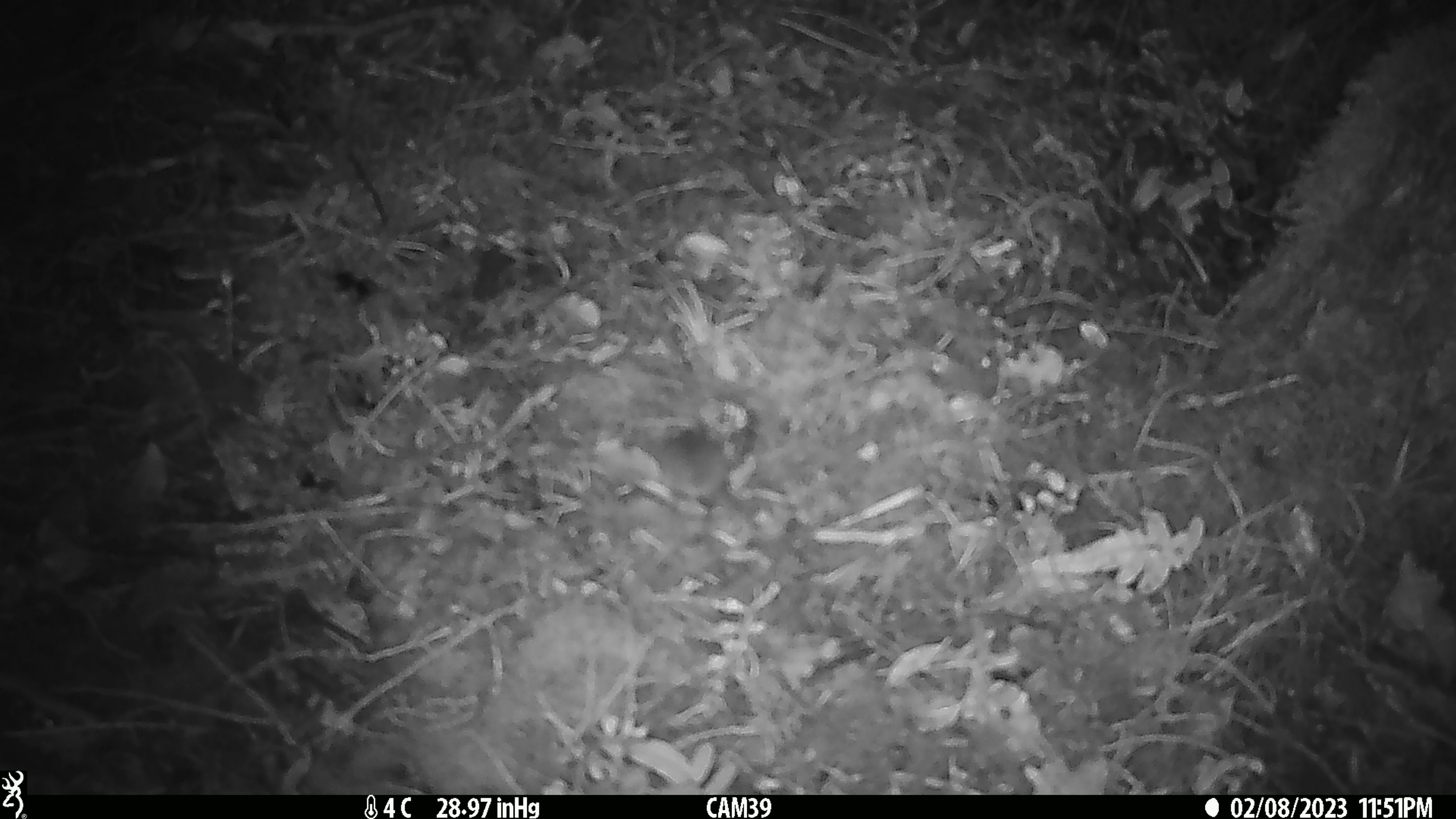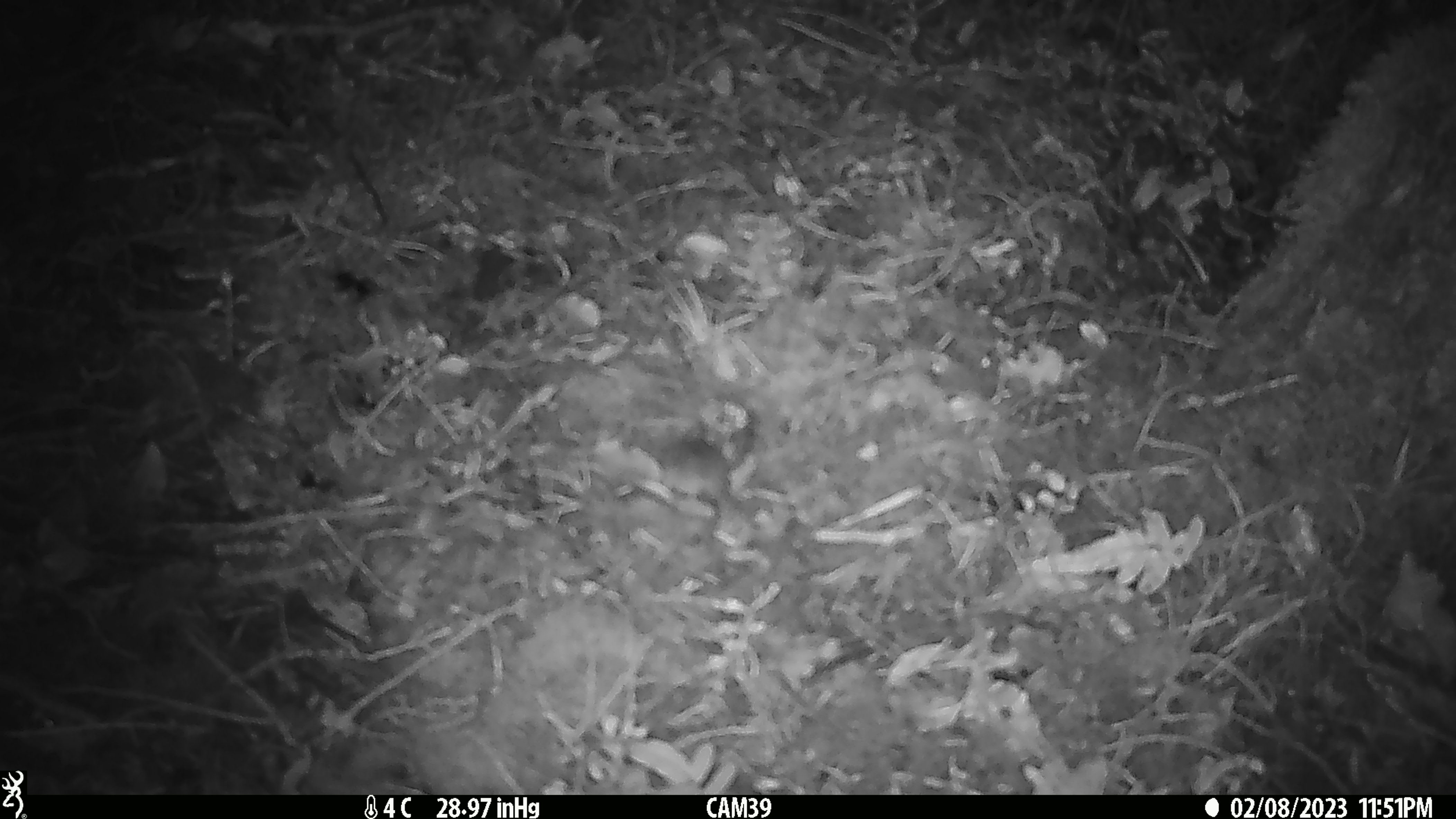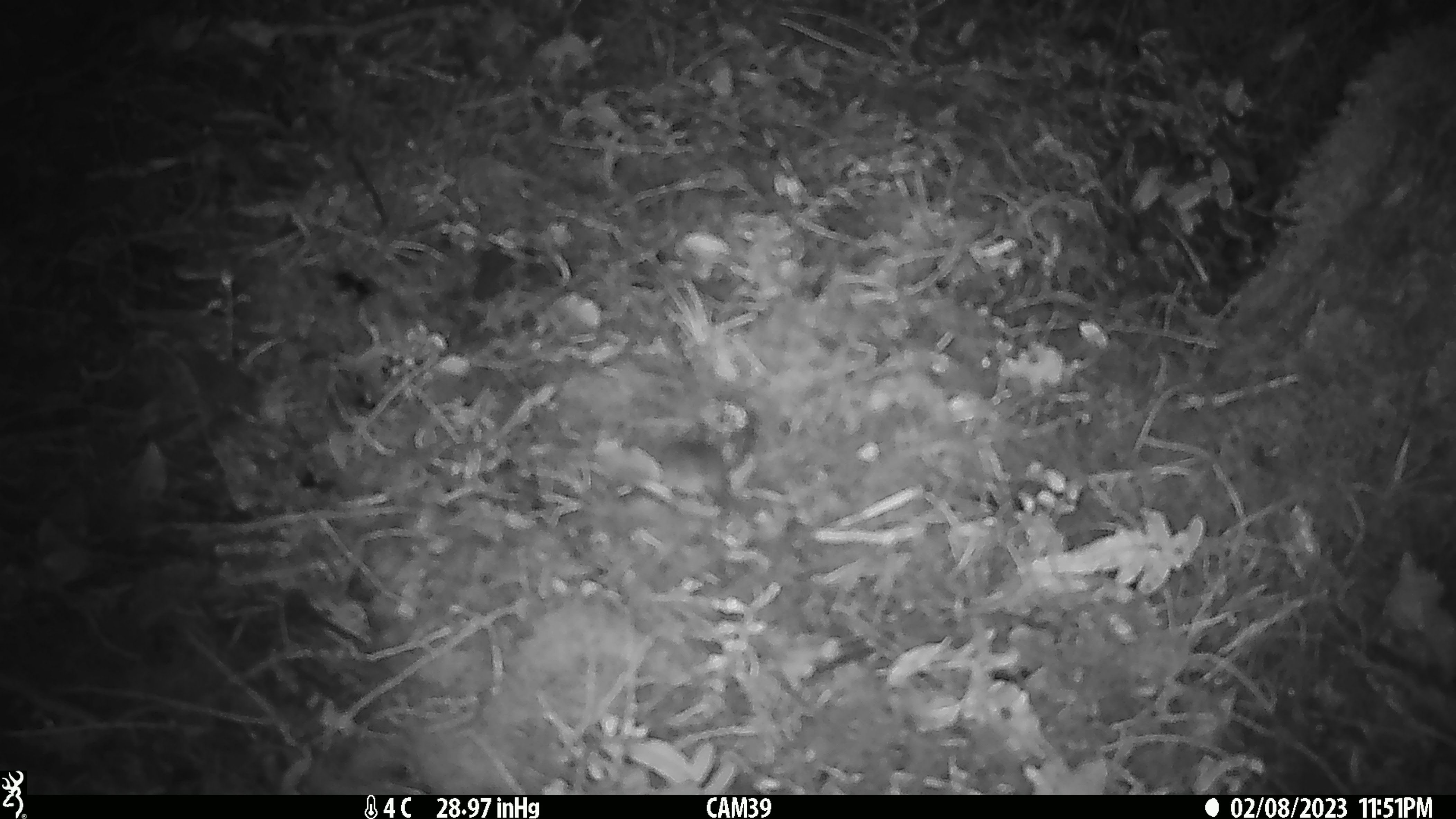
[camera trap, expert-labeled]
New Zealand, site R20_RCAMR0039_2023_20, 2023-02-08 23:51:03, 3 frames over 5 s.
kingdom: Animalia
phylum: Chordata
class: Mammalia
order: Rodentia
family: Muridae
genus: Mus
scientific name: Mus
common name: mouse